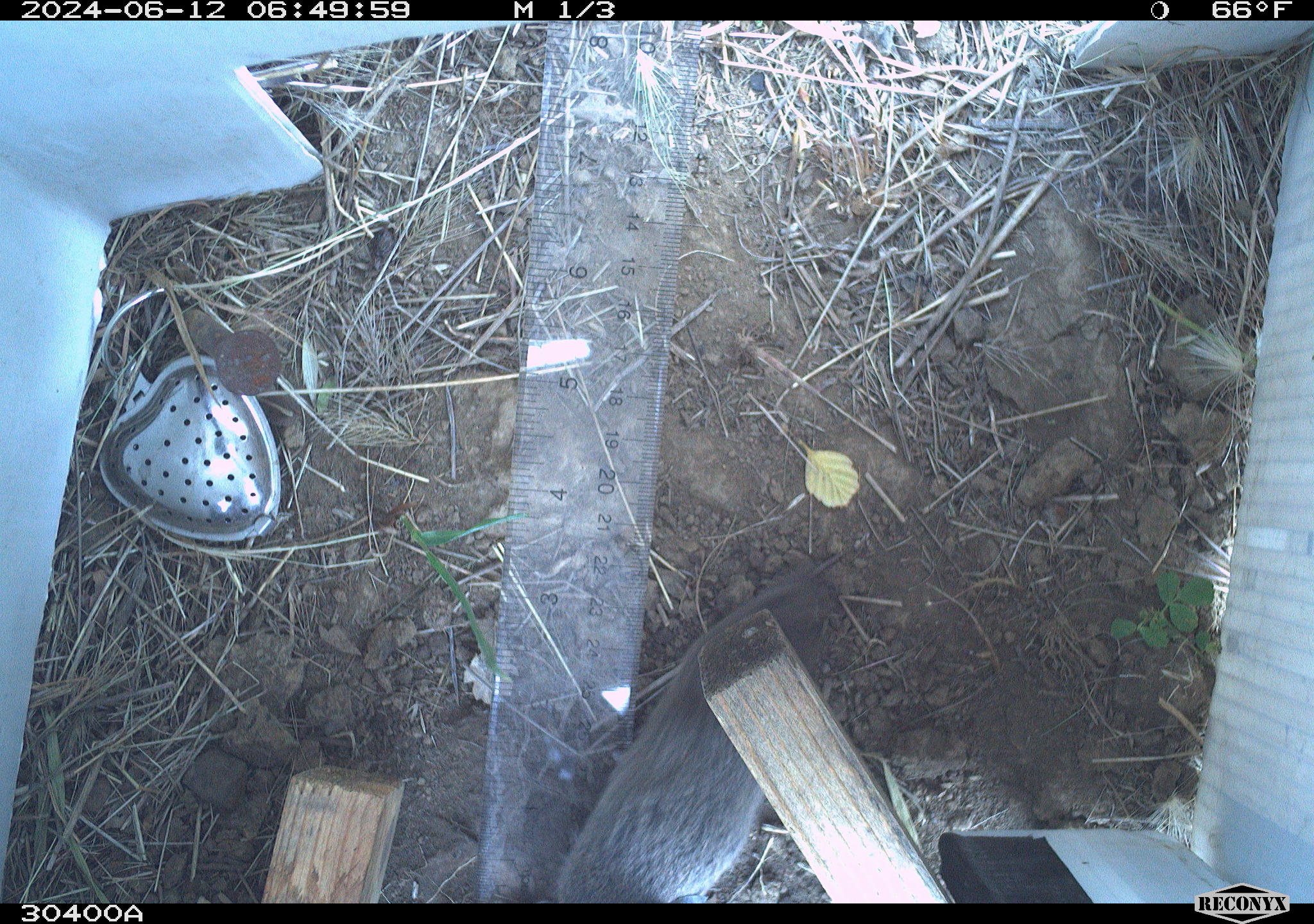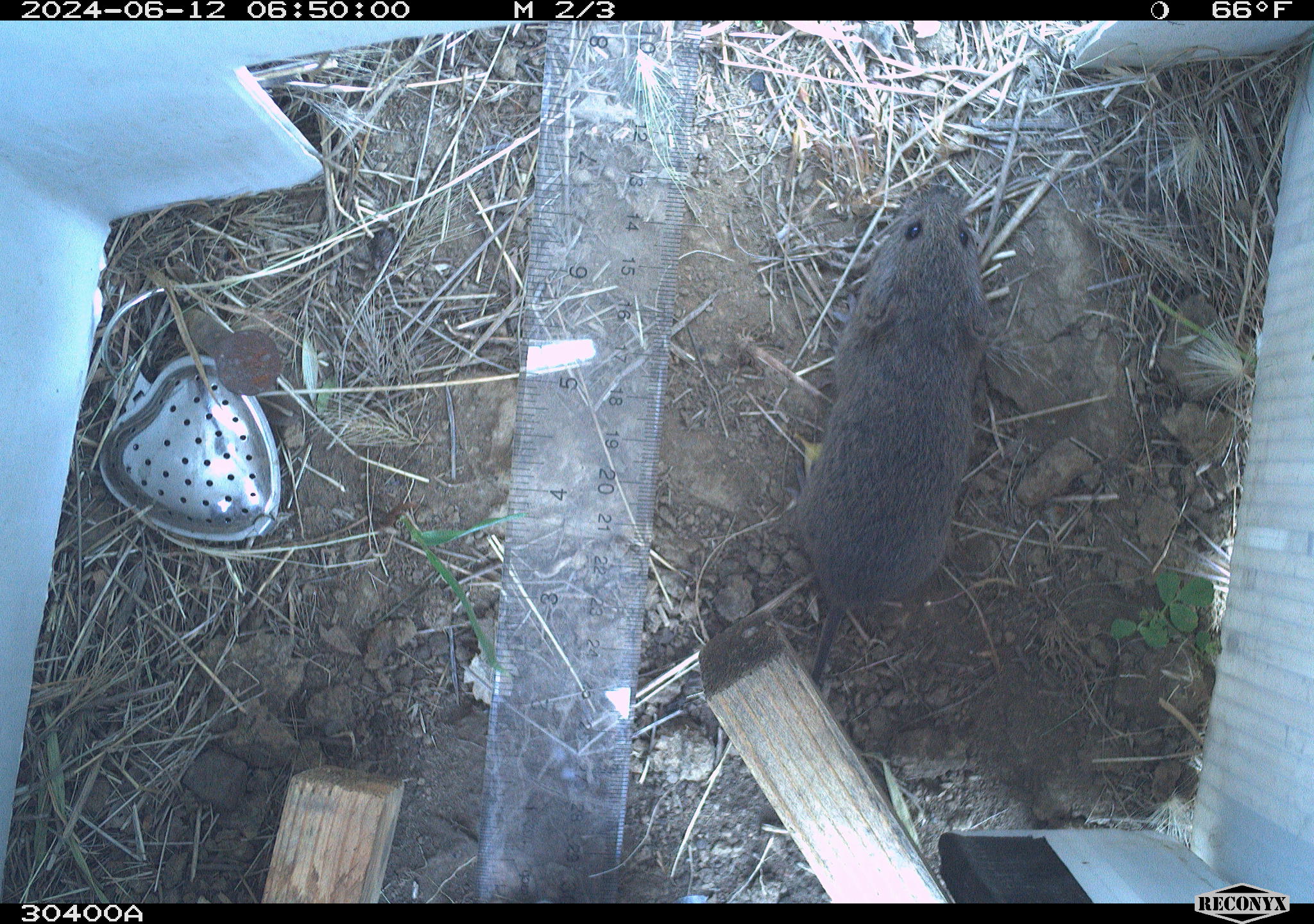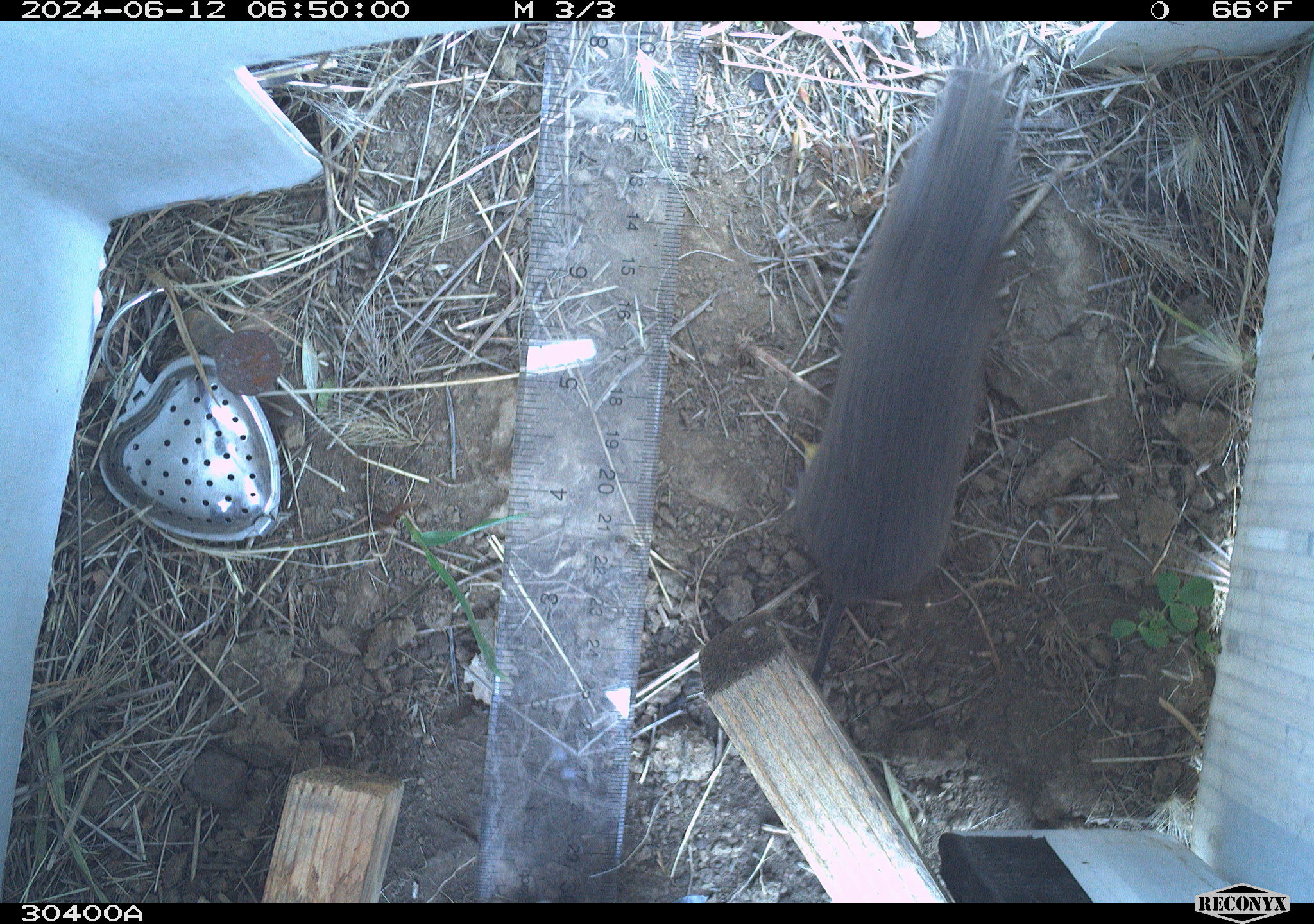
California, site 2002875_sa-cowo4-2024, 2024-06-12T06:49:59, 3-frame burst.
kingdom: Animalia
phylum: Chordata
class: Mammalia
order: Rodentia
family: Cricetidae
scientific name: Arvicolinae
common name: voles, lemmings, and muskrats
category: arvicolinae subfamily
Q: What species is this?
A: Arvicolinae subfamily (voles, lemmings, and muskrats) (Arvicolinae).